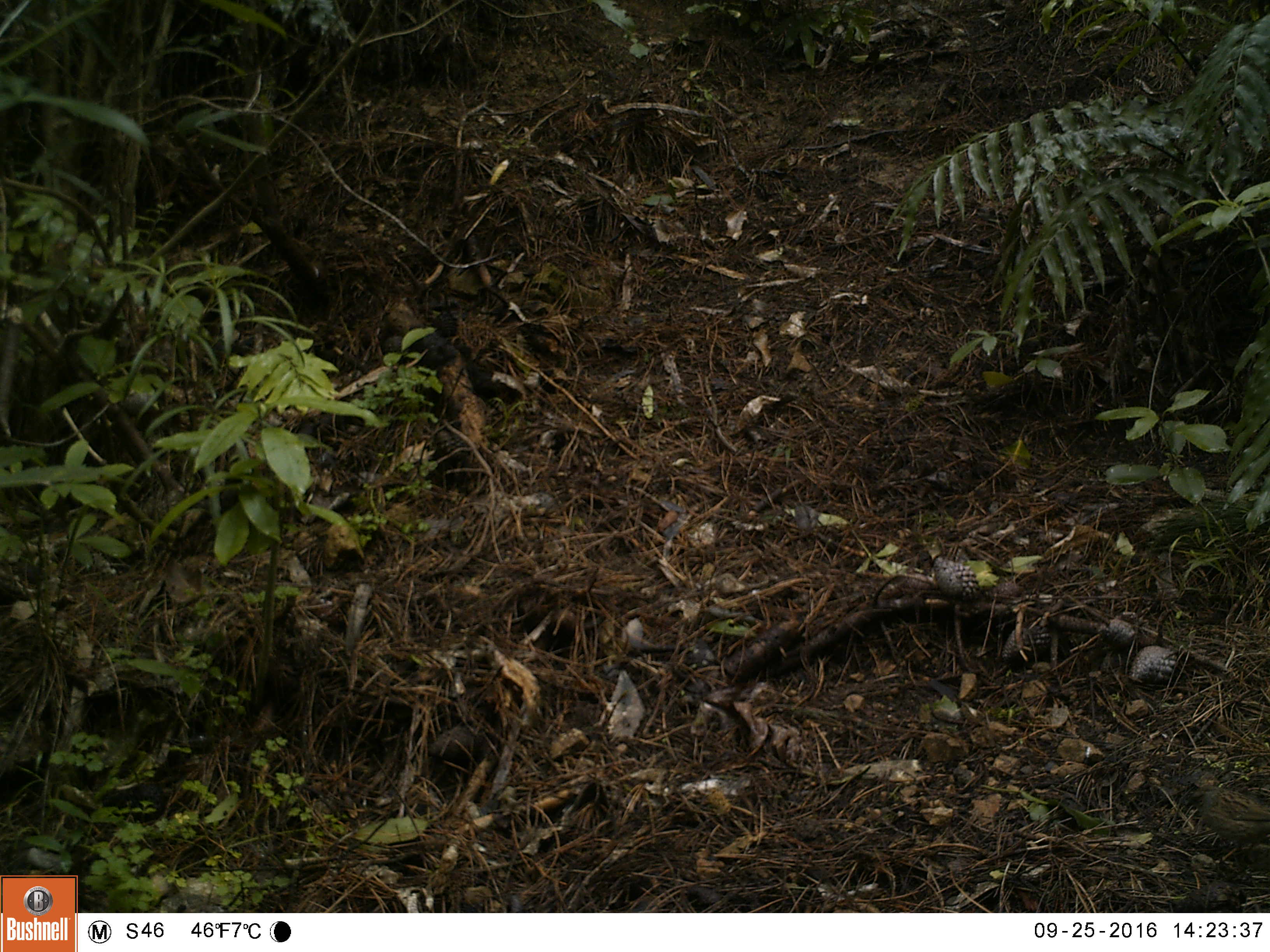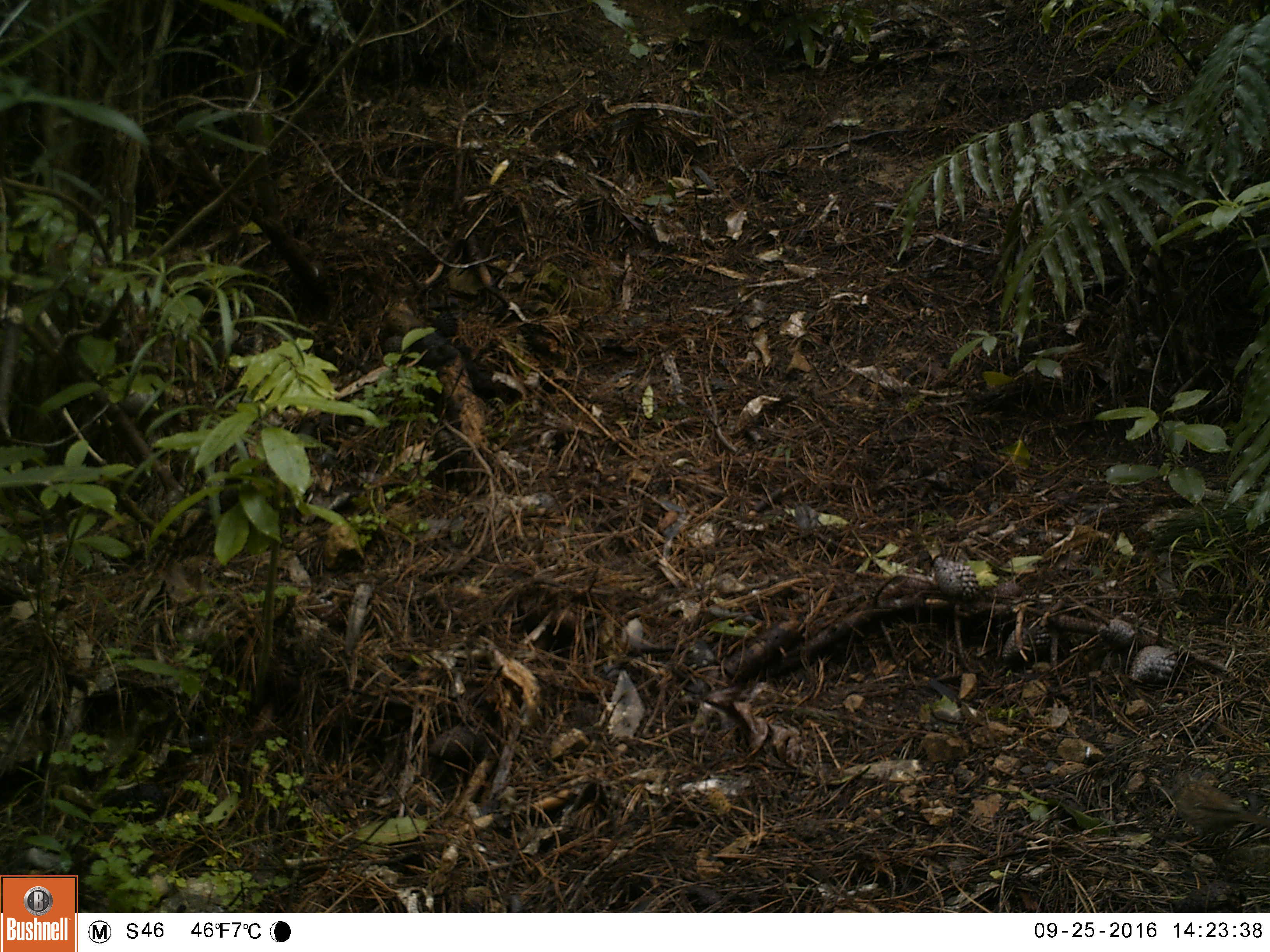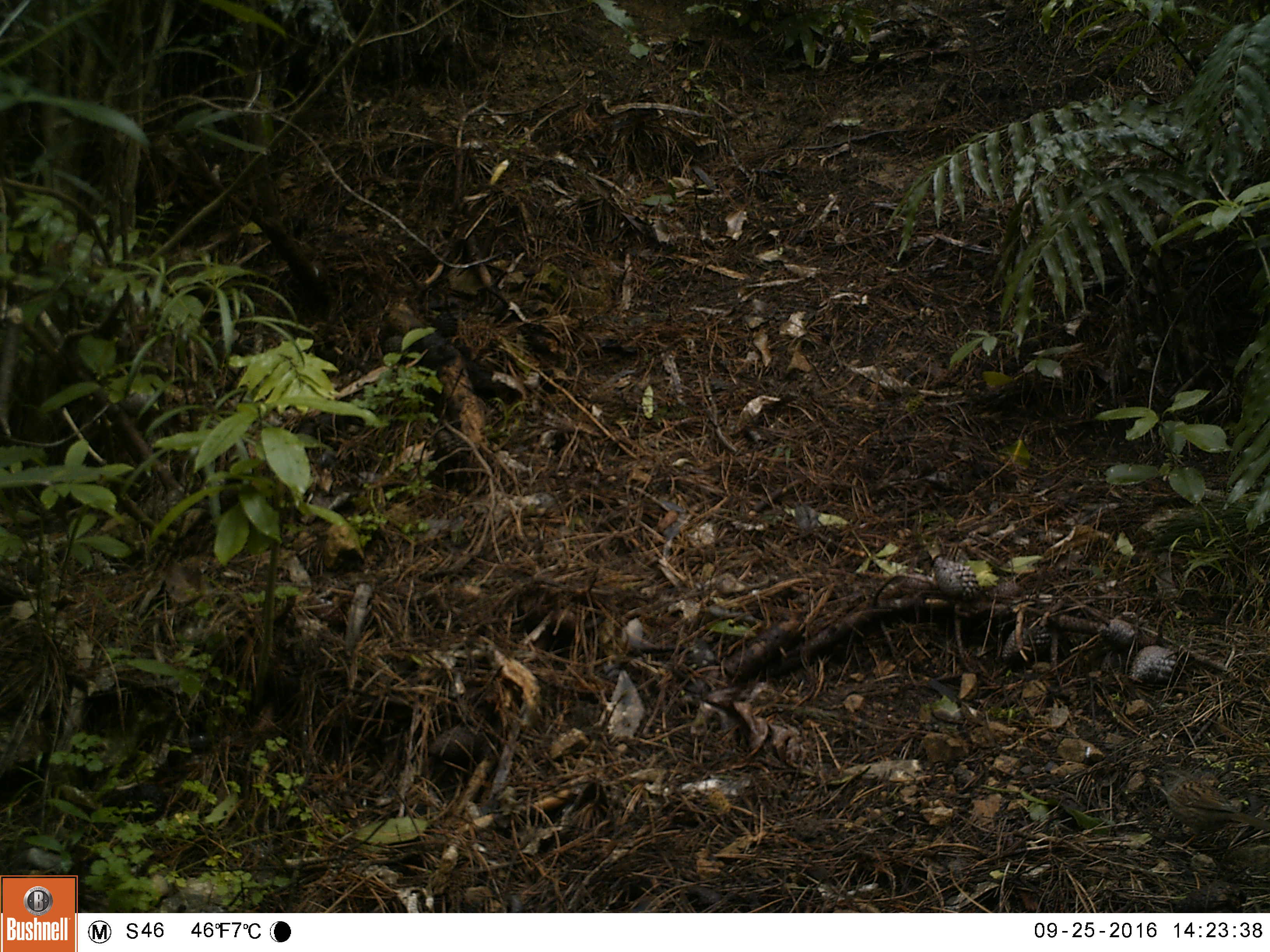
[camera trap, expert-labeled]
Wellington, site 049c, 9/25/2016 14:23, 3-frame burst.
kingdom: Animalia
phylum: Chordata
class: Aves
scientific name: Aves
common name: bird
Bird (Aves).